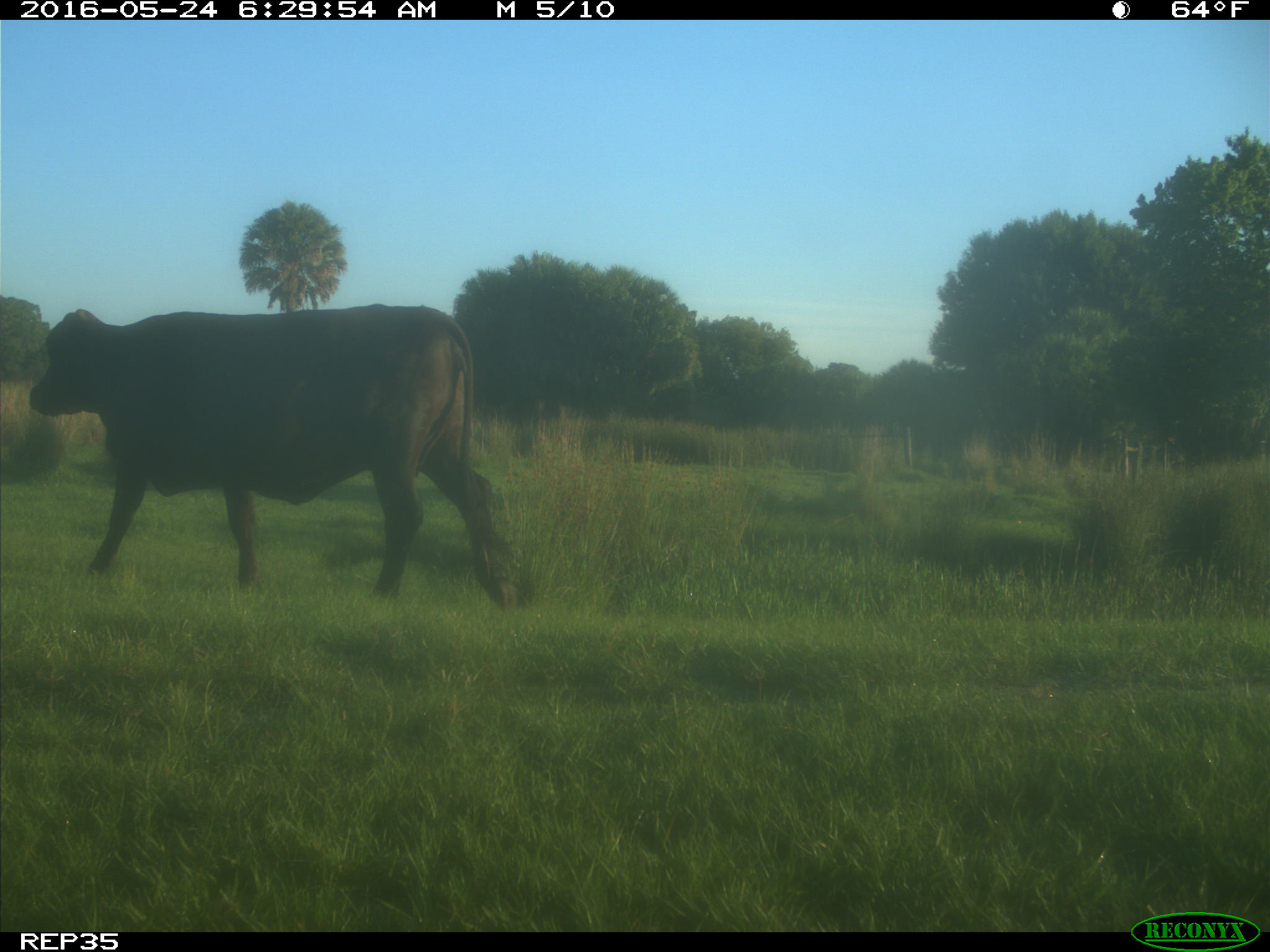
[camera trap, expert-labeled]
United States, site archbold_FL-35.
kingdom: Animalia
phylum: Chordata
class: Mammalia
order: Artiodactyla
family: Bovidae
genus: Bos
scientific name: Bos taurus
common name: domestic cow